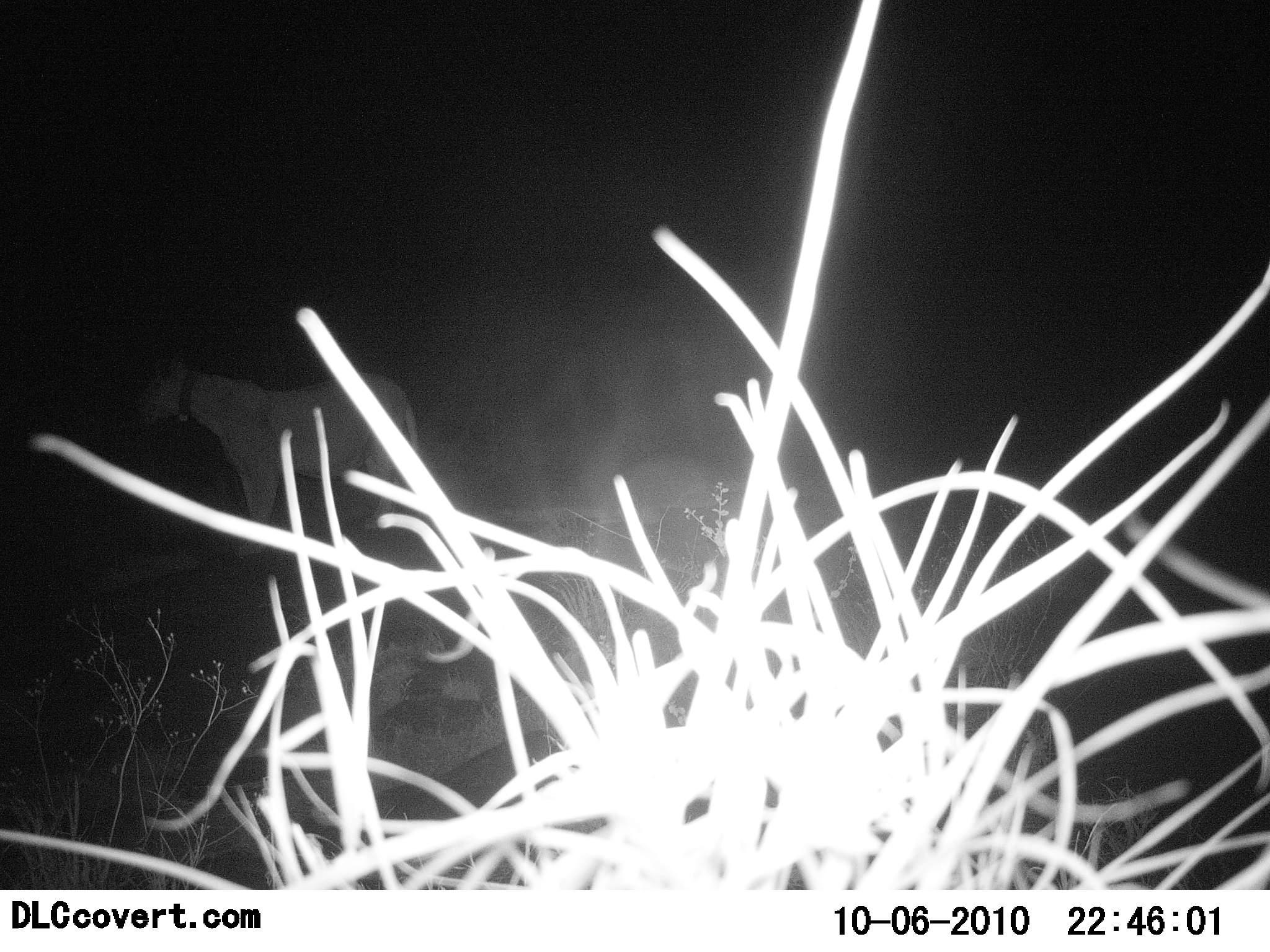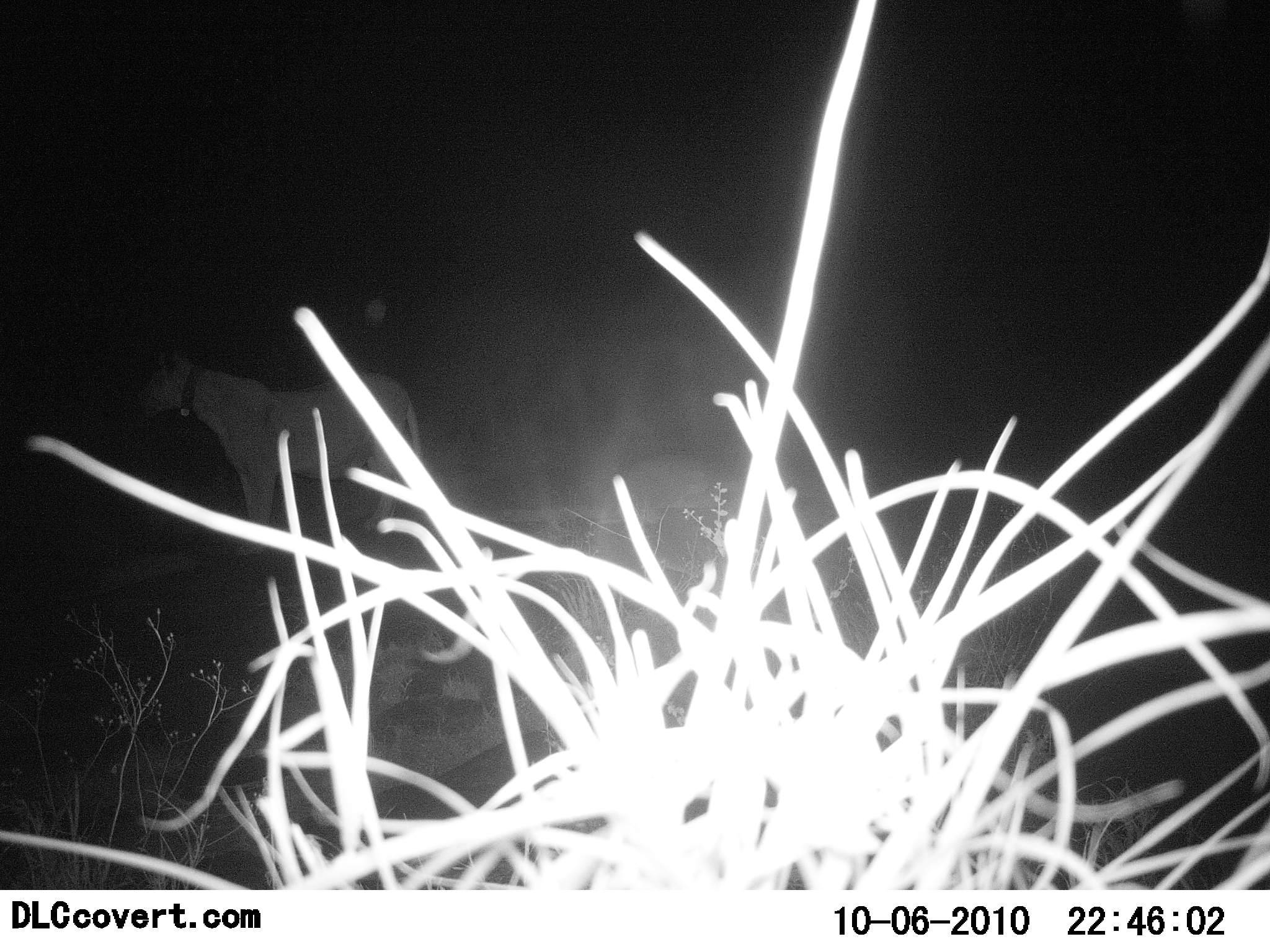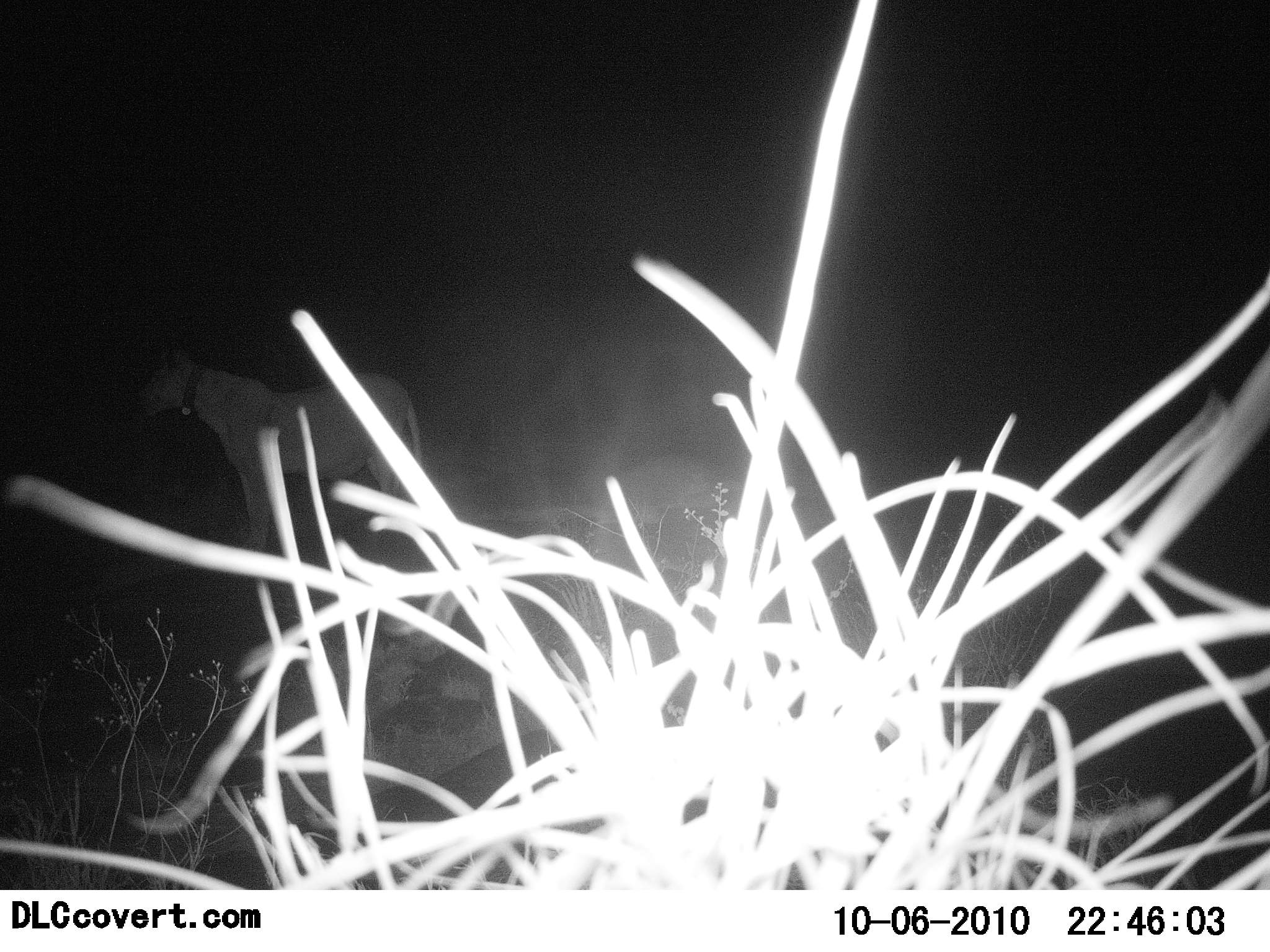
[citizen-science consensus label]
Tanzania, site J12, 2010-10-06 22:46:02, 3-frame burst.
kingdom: Animalia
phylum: Chordata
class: Mammalia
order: Carnivora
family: Felidae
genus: Panthera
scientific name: Panthera leo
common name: lion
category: lionfemale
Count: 1.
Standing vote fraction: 100%.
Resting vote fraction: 0%.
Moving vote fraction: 0%.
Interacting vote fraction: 0%.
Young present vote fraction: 0%.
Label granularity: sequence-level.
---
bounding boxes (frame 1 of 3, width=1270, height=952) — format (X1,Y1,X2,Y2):
animal: (128,347,418,555)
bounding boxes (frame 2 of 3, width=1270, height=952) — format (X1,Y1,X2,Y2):
animal: (128,343,423,555)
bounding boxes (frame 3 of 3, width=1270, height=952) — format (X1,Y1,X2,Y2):
animal: (135,340,423,555)